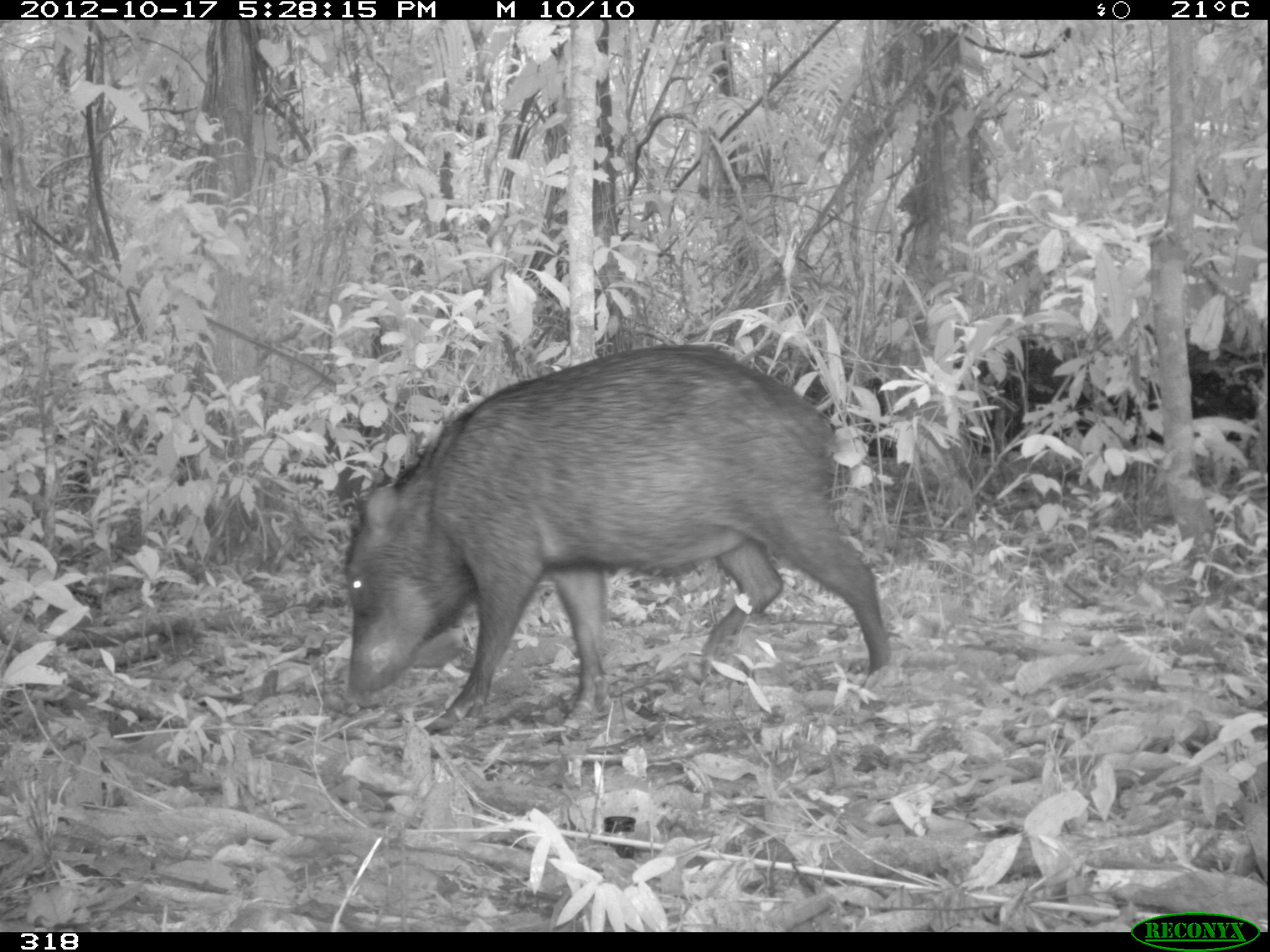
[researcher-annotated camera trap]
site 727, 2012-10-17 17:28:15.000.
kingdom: Animalia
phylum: Chordata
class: Mammalia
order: Artiodactyla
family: Tayassuidae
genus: Tayassu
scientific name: Tayassu pecari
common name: white-lipped peccary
Tayassu pecari (white-lipped peccary).